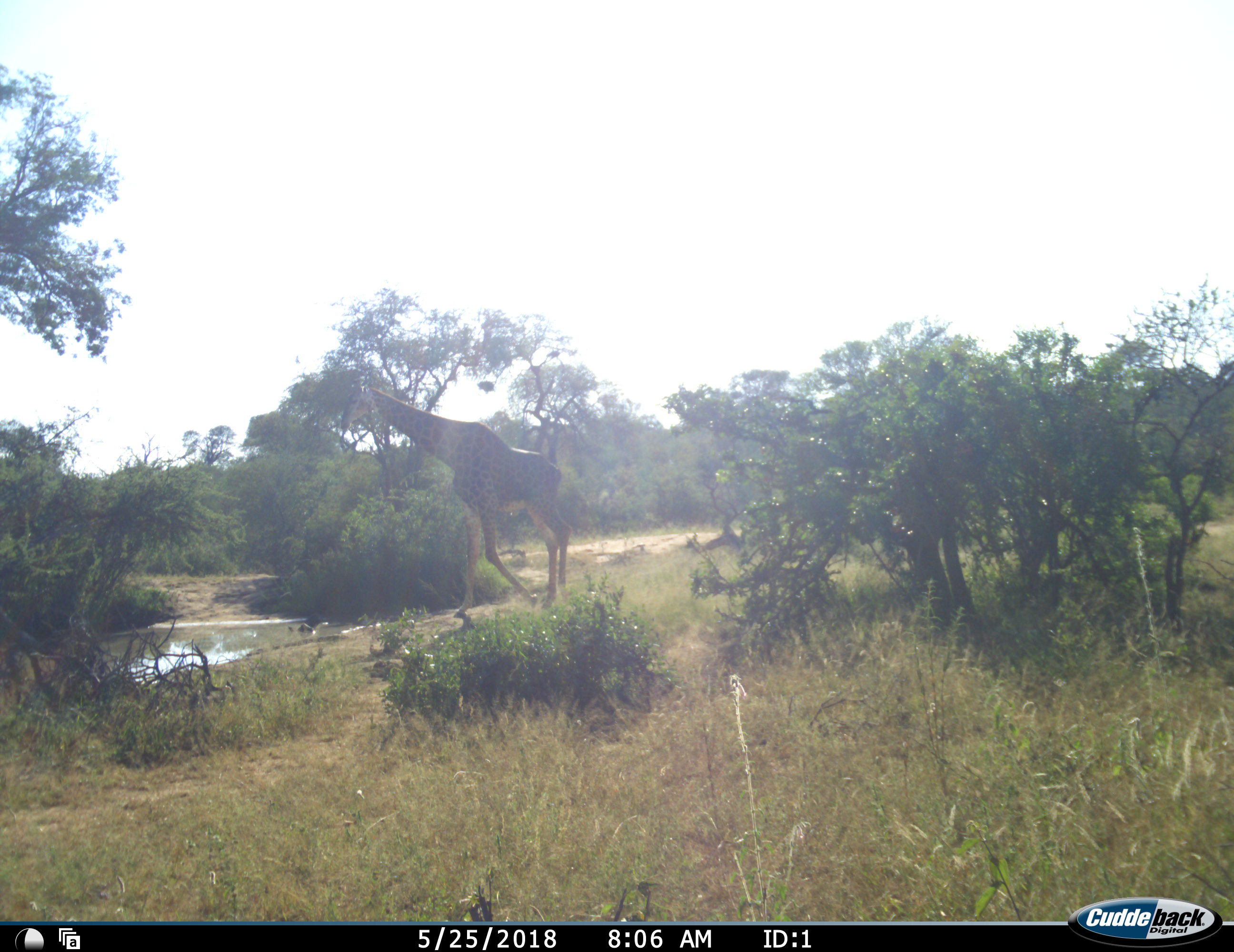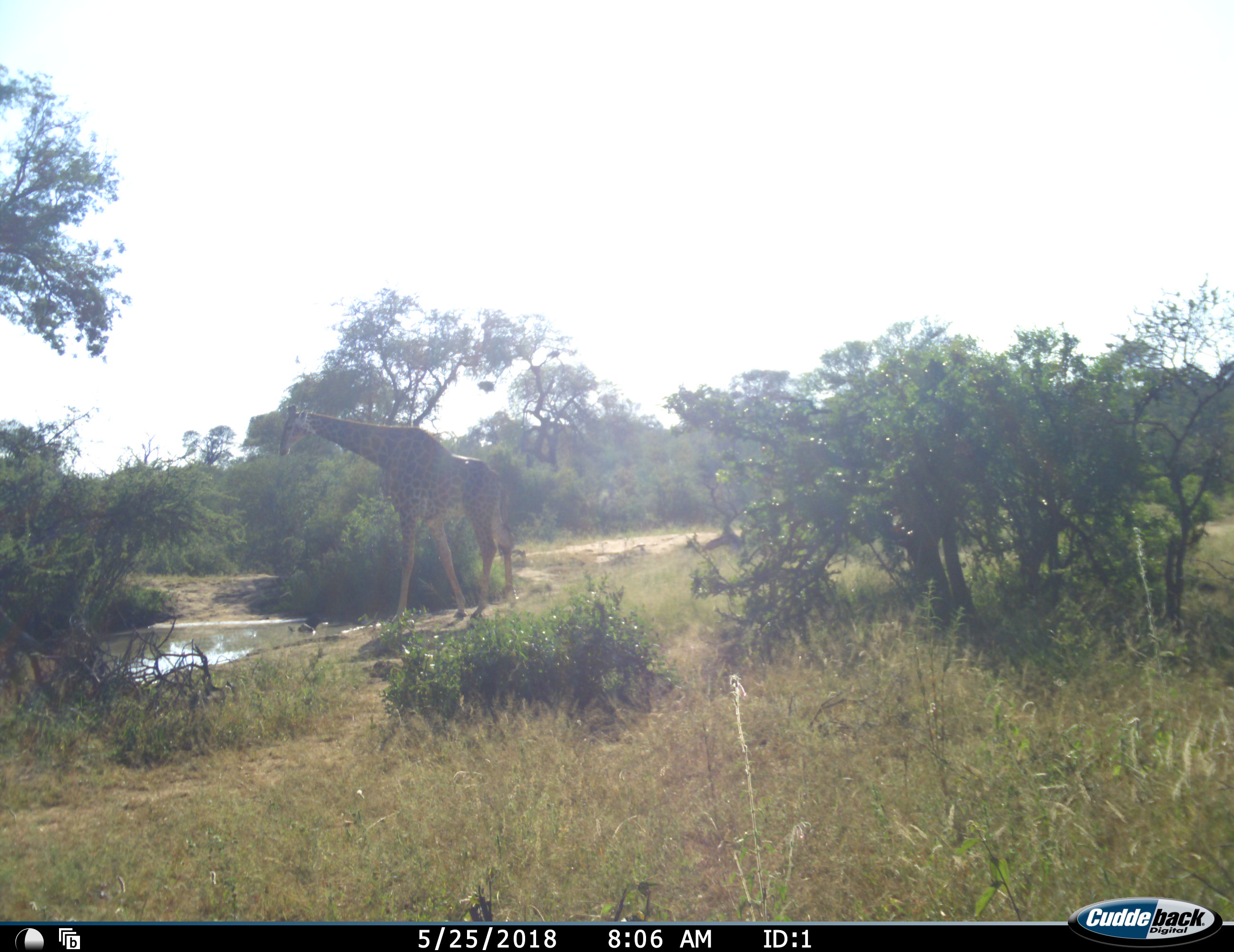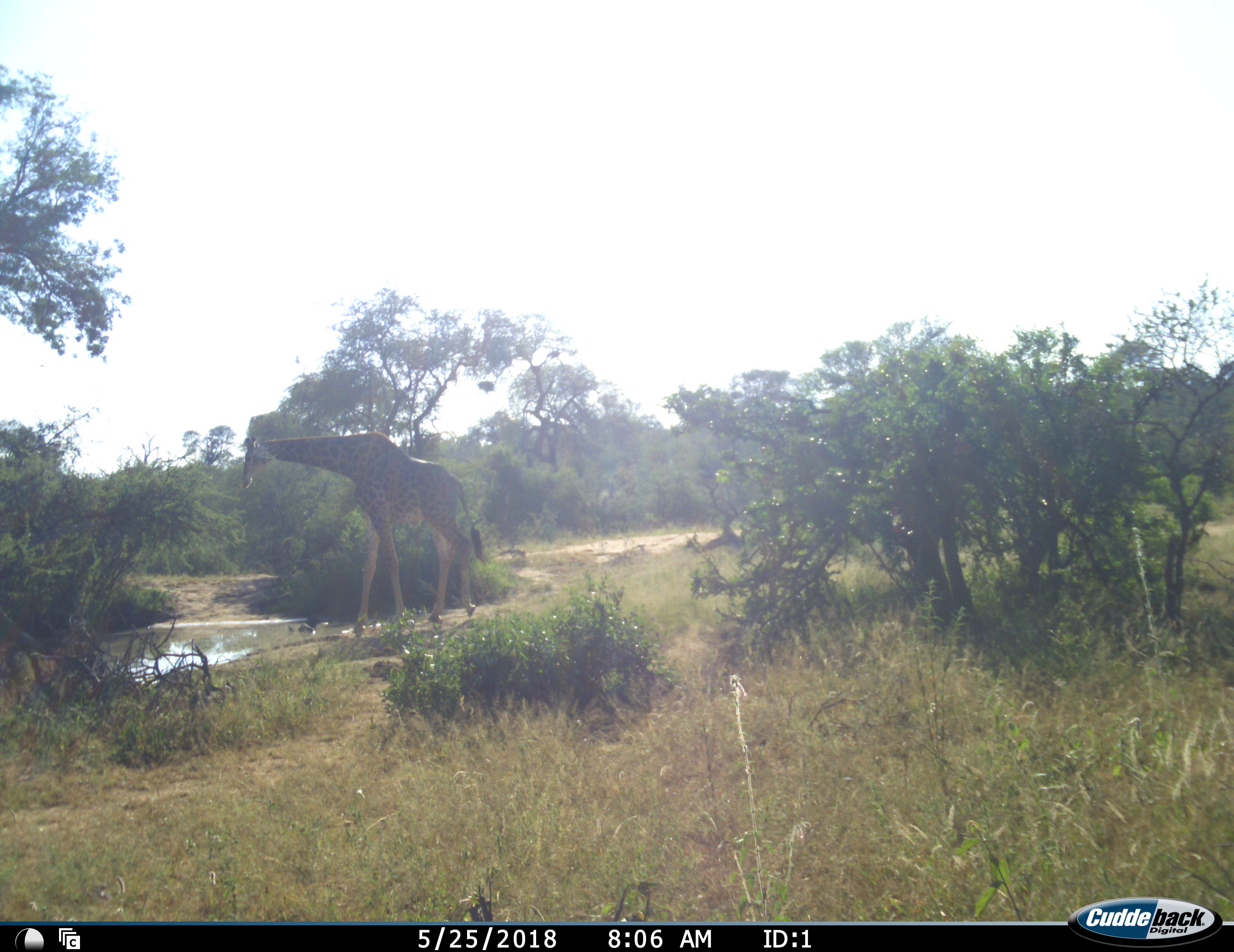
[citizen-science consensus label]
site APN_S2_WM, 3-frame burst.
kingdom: Animalia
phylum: Chordata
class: Mammalia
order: Artiodactyla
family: Giraffidae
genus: Giraffa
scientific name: Giraffa camelopardalis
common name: giraffe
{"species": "giraffe (Giraffa camelopardalis)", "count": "1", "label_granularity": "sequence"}